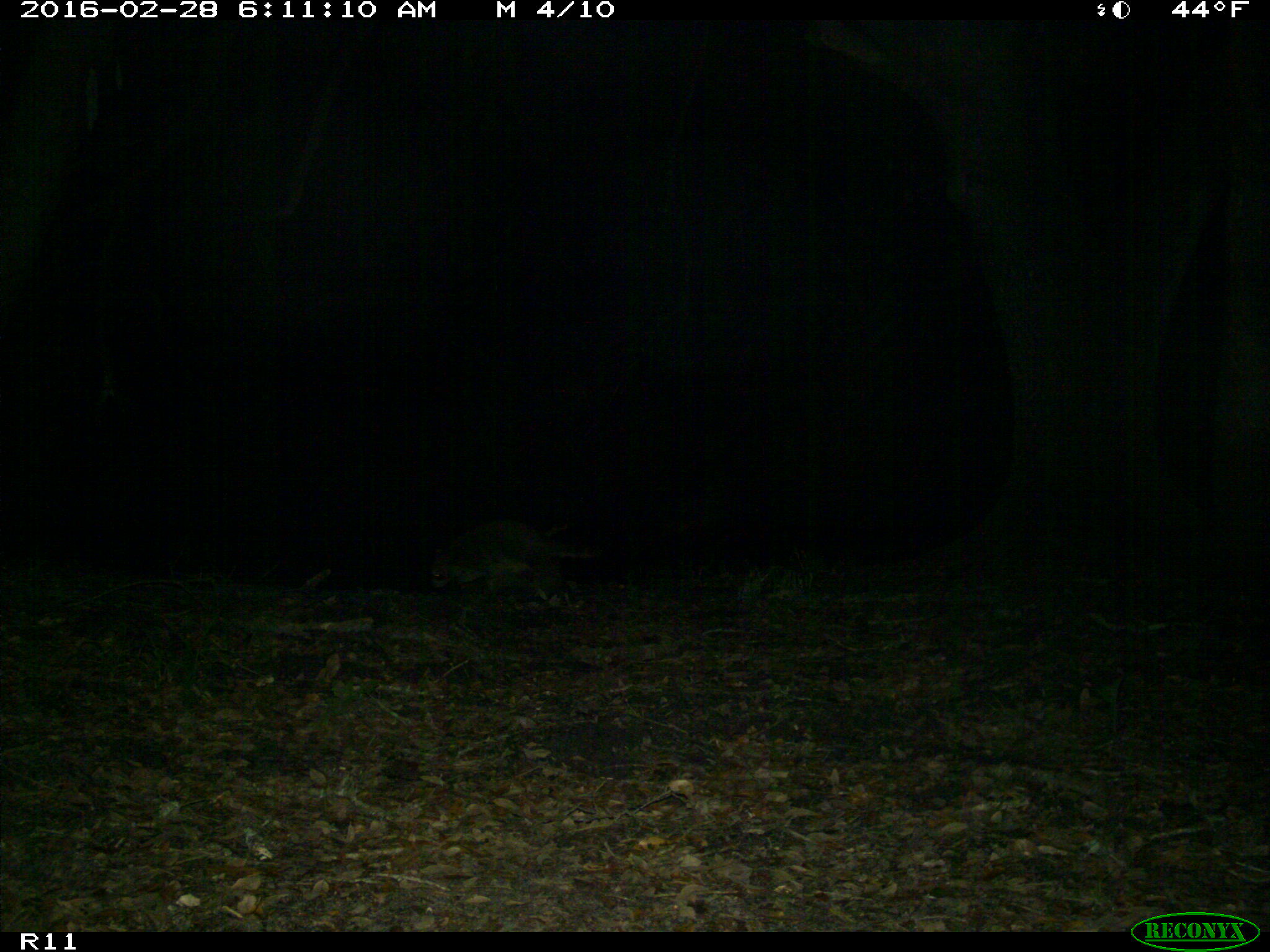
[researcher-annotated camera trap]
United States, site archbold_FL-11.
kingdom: Animalia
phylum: Chordata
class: Mammalia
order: Carnivora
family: Procyonidae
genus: Procyon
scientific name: Procyon lotor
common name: common raccoon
Procyon lotor (common raccoon).